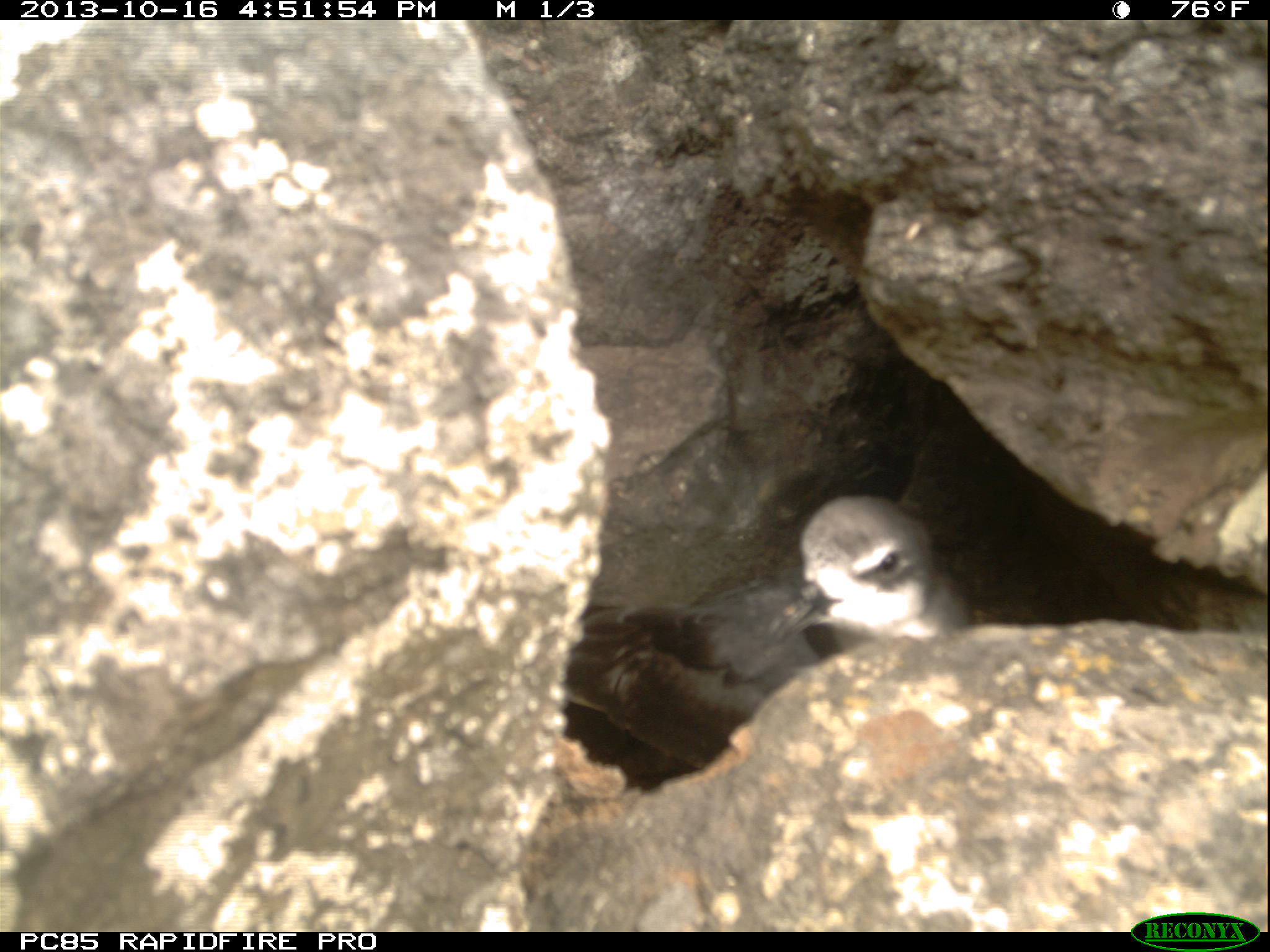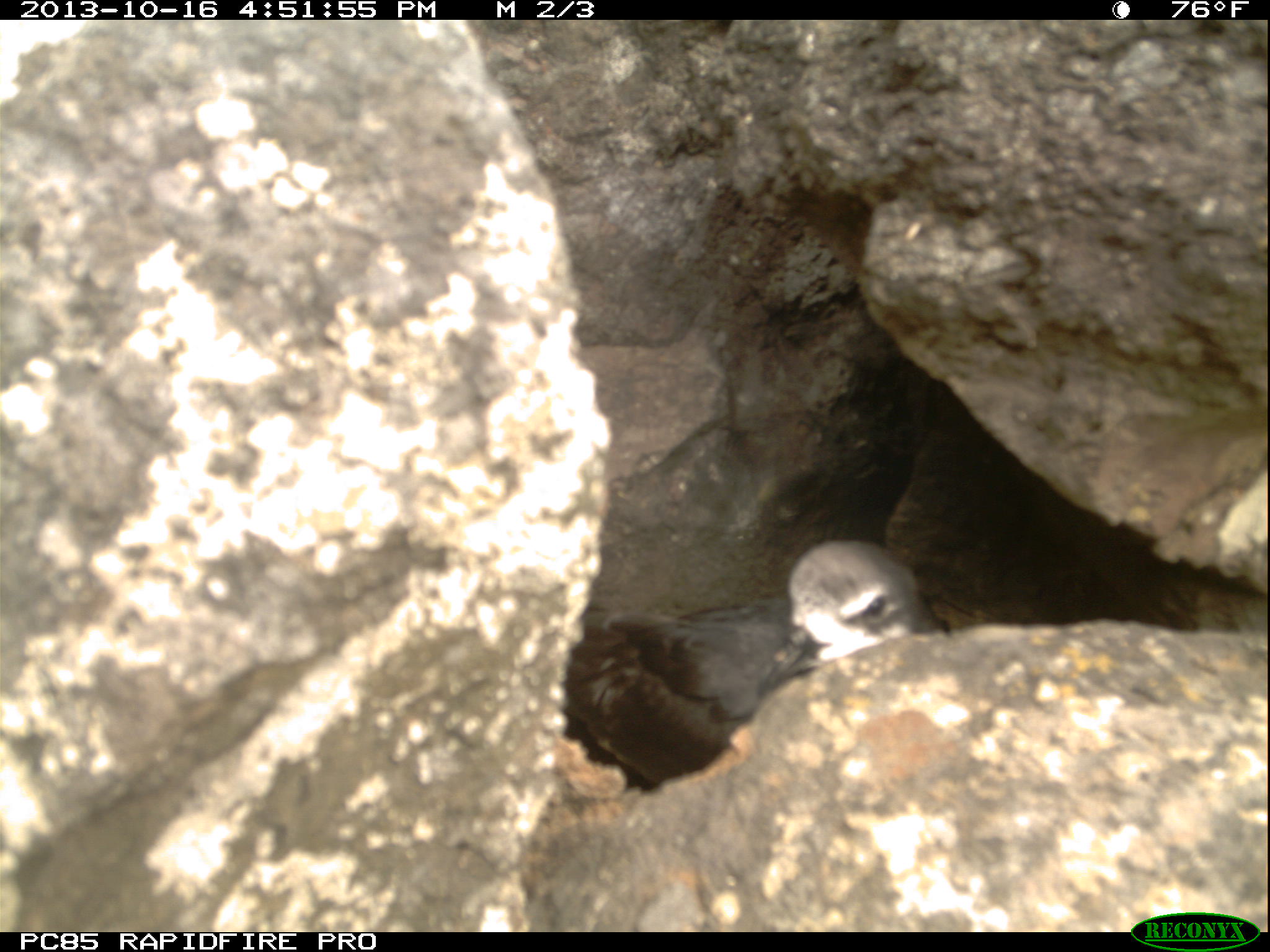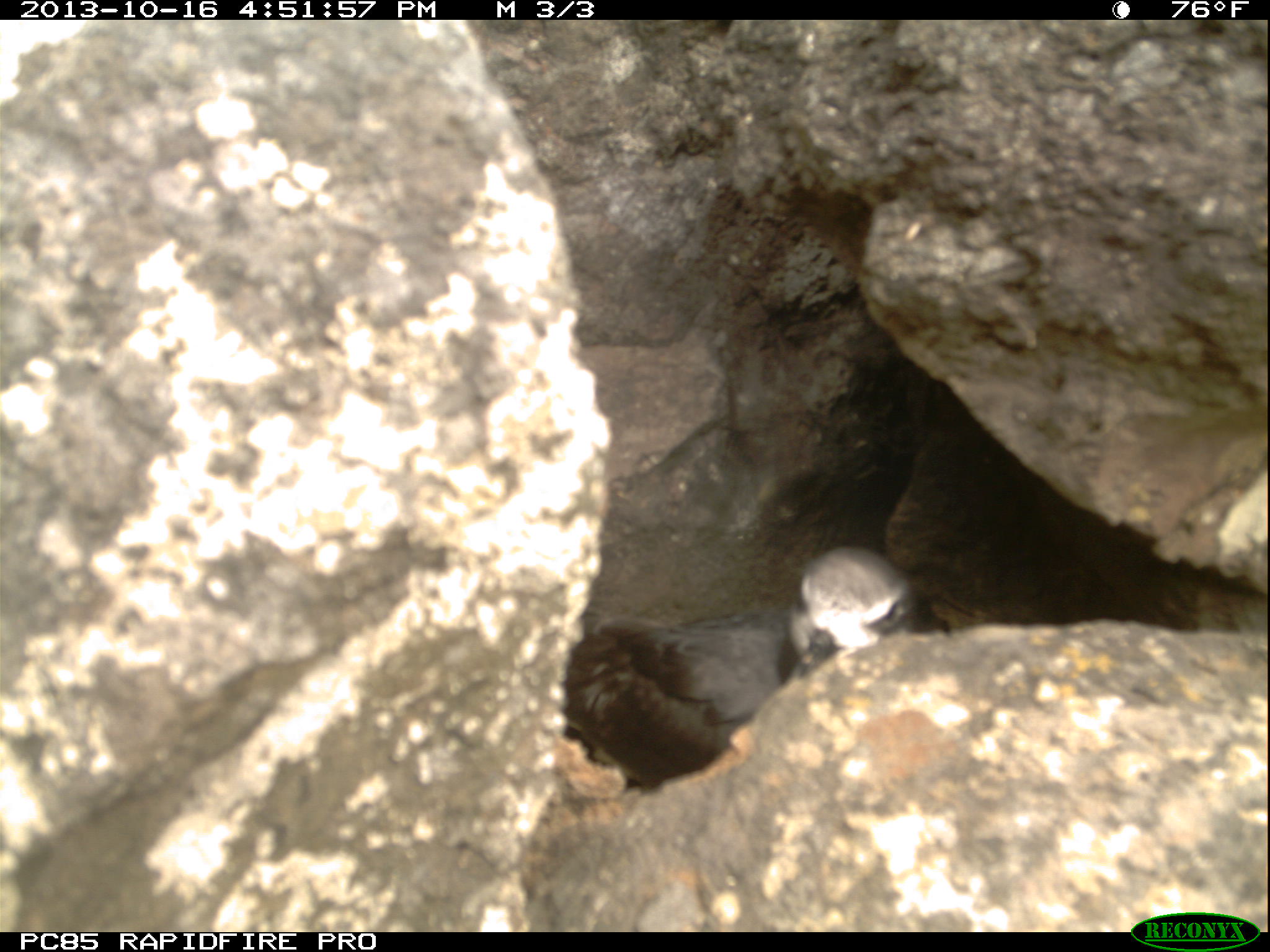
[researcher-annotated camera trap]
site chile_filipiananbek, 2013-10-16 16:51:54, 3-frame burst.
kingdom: Animalia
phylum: Chordata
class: Aves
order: Procellariiformes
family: Procellariidae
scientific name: Procellariidae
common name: petrel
Petrel (Procellariidae).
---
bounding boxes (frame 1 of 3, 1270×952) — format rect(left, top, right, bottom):
petrel: rect(565, 492, 971, 772)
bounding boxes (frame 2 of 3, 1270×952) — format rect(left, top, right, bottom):
petrel: rect(552, 538, 942, 795)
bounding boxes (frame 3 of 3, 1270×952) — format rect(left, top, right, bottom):
petrel: rect(556, 545, 917, 806)